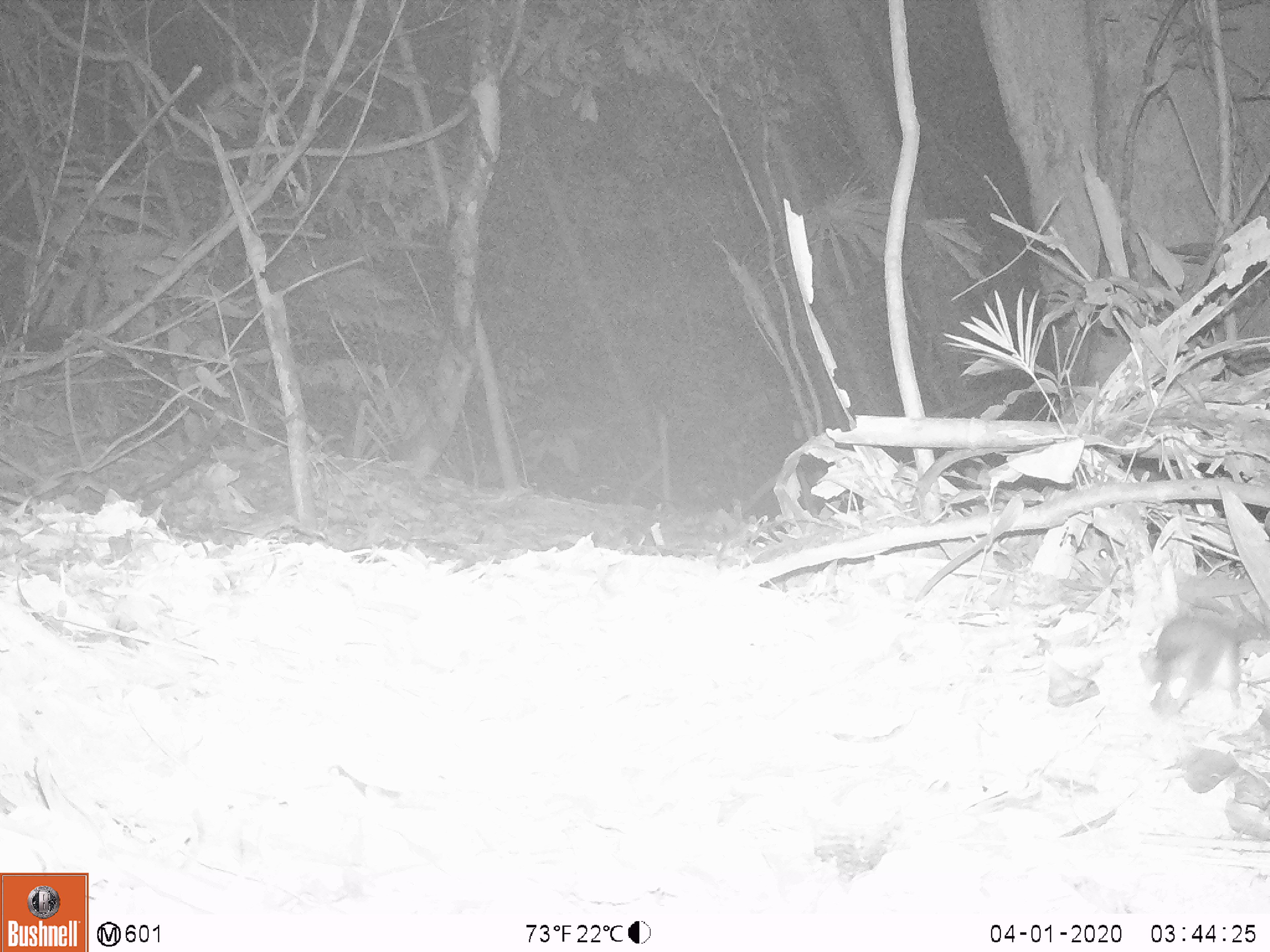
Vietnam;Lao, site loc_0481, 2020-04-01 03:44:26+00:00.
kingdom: Animalia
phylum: Chordata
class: Mammalia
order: Rodentia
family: Muridae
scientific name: Muridae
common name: old-world mice and rats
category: unidentified murid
Unidentified murid (old-world mice and rats) (Muridae). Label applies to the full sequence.